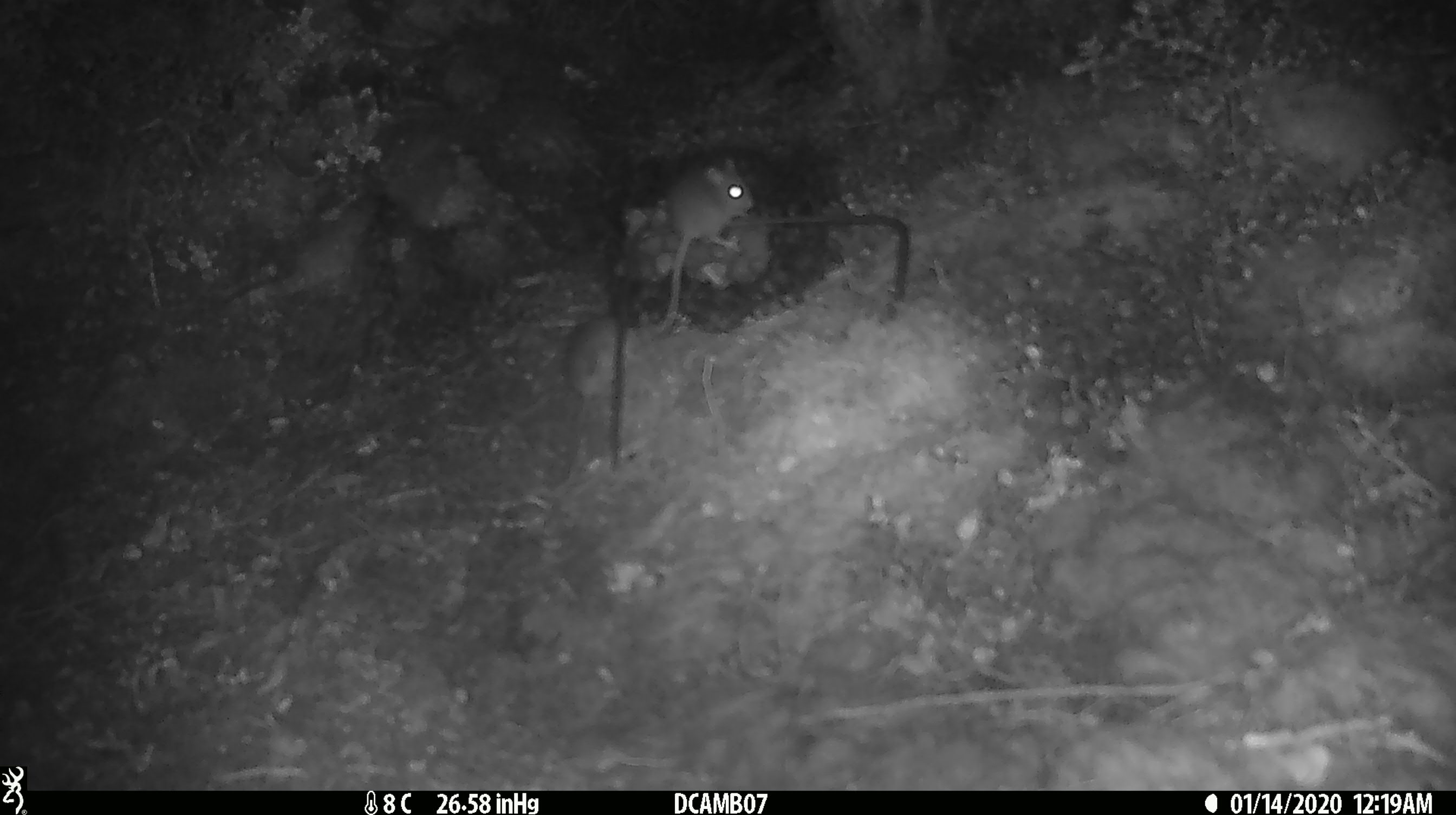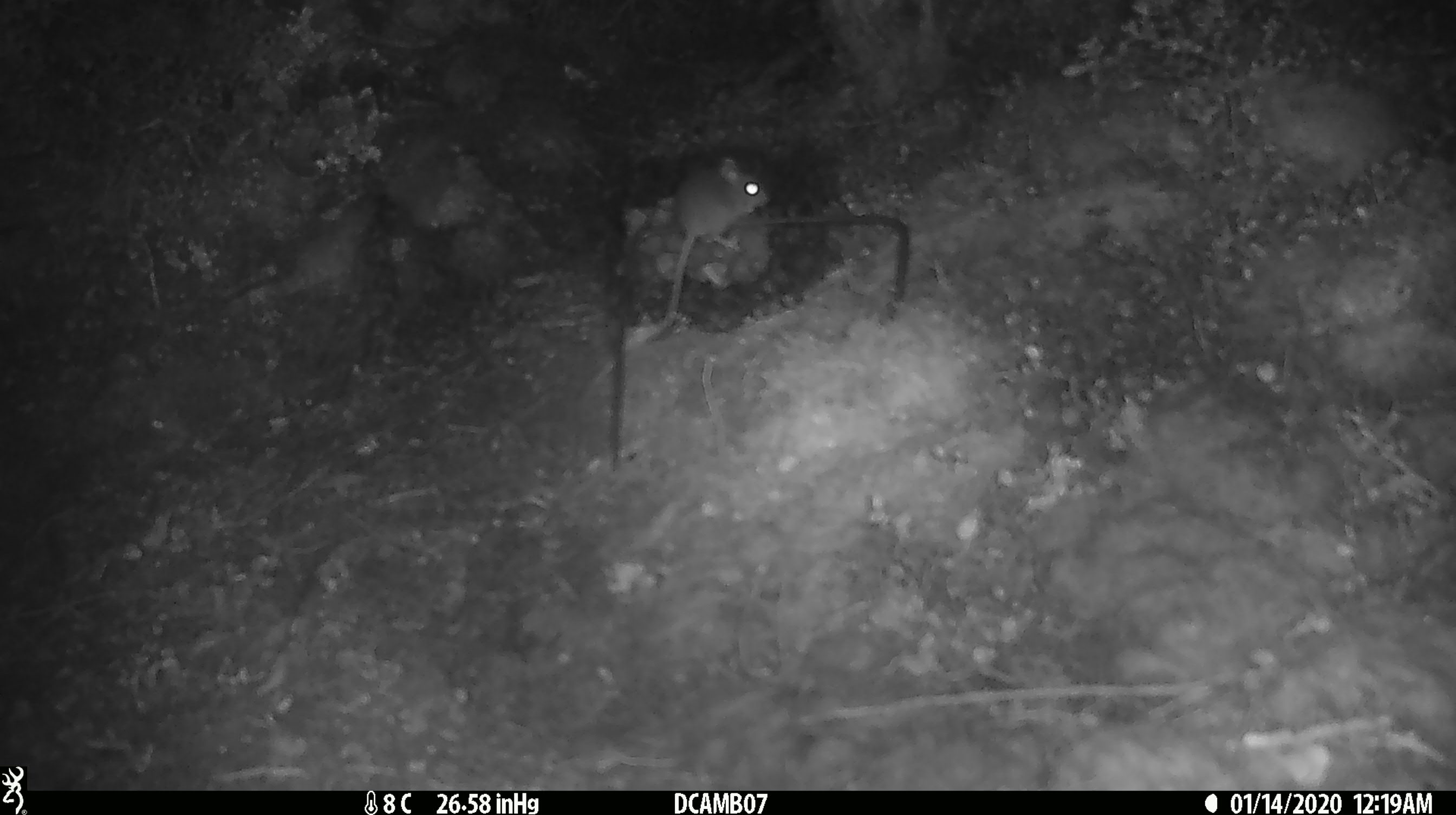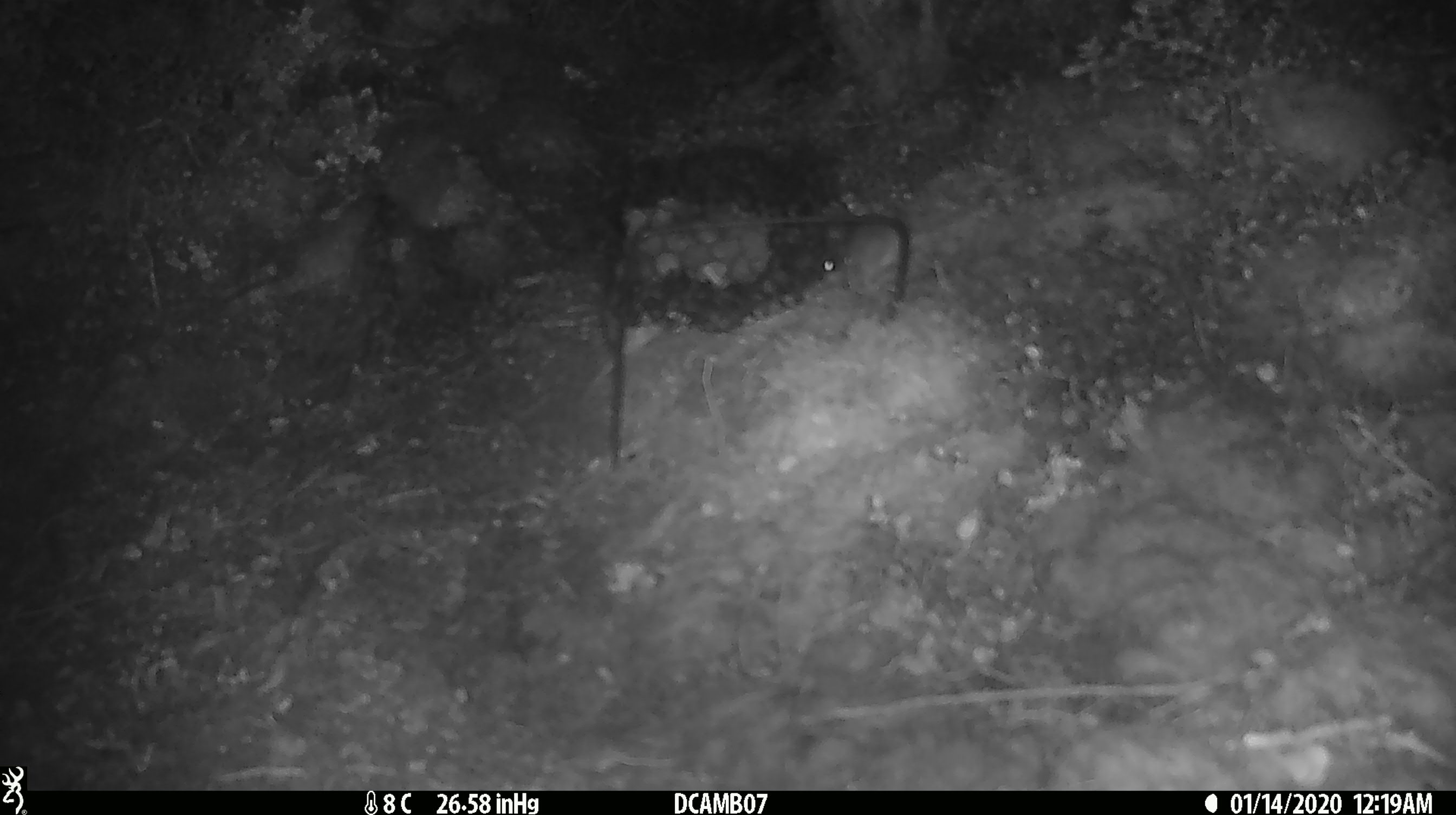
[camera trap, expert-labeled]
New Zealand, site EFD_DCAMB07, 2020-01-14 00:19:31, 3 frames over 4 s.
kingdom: Animalia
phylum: Chordata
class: Mammalia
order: Rodentia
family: Muridae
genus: Mus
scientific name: Mus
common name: mouse